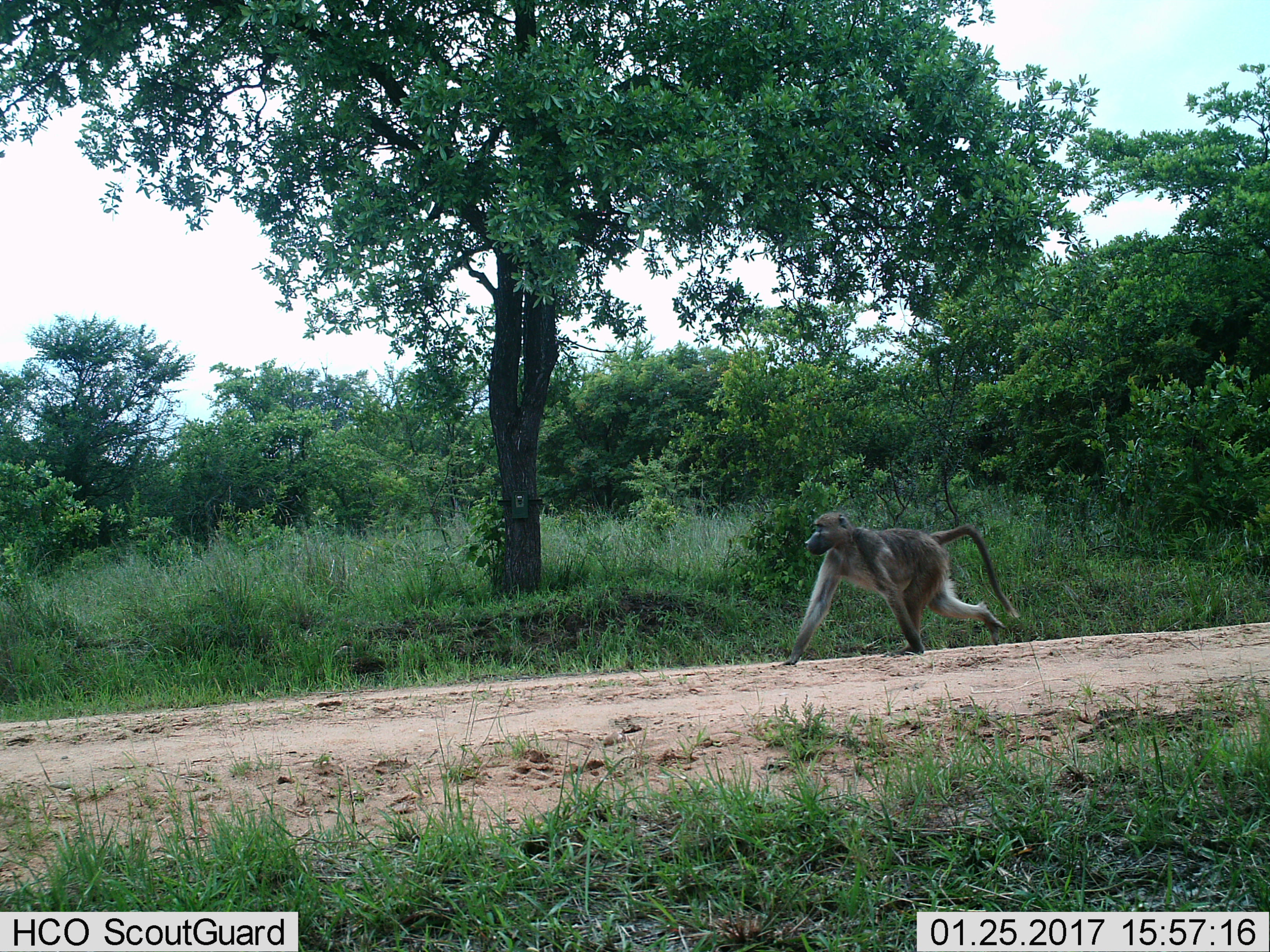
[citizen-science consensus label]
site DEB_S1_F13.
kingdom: Animalia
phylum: Chordata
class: Mammalia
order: Primates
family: Cercopithecidae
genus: Papio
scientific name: Papio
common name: baboon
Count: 1.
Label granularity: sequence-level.